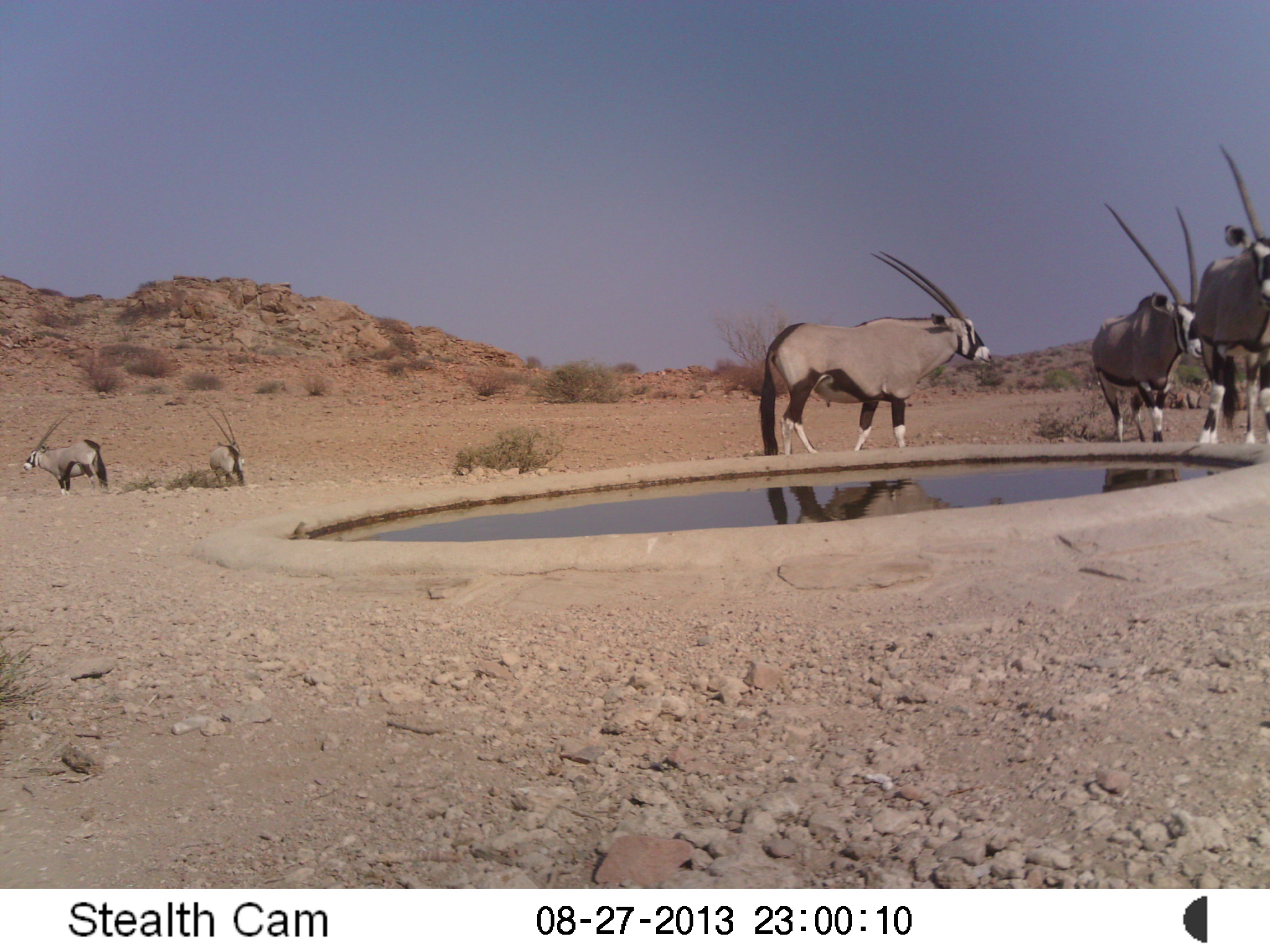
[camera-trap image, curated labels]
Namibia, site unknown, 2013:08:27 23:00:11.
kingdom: Animalia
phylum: Chordata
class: Mammalia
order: Artiodactyla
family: Bovidae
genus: Oryx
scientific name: Oryx gazella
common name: gemsbok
Oryx gazella (gemsbok).